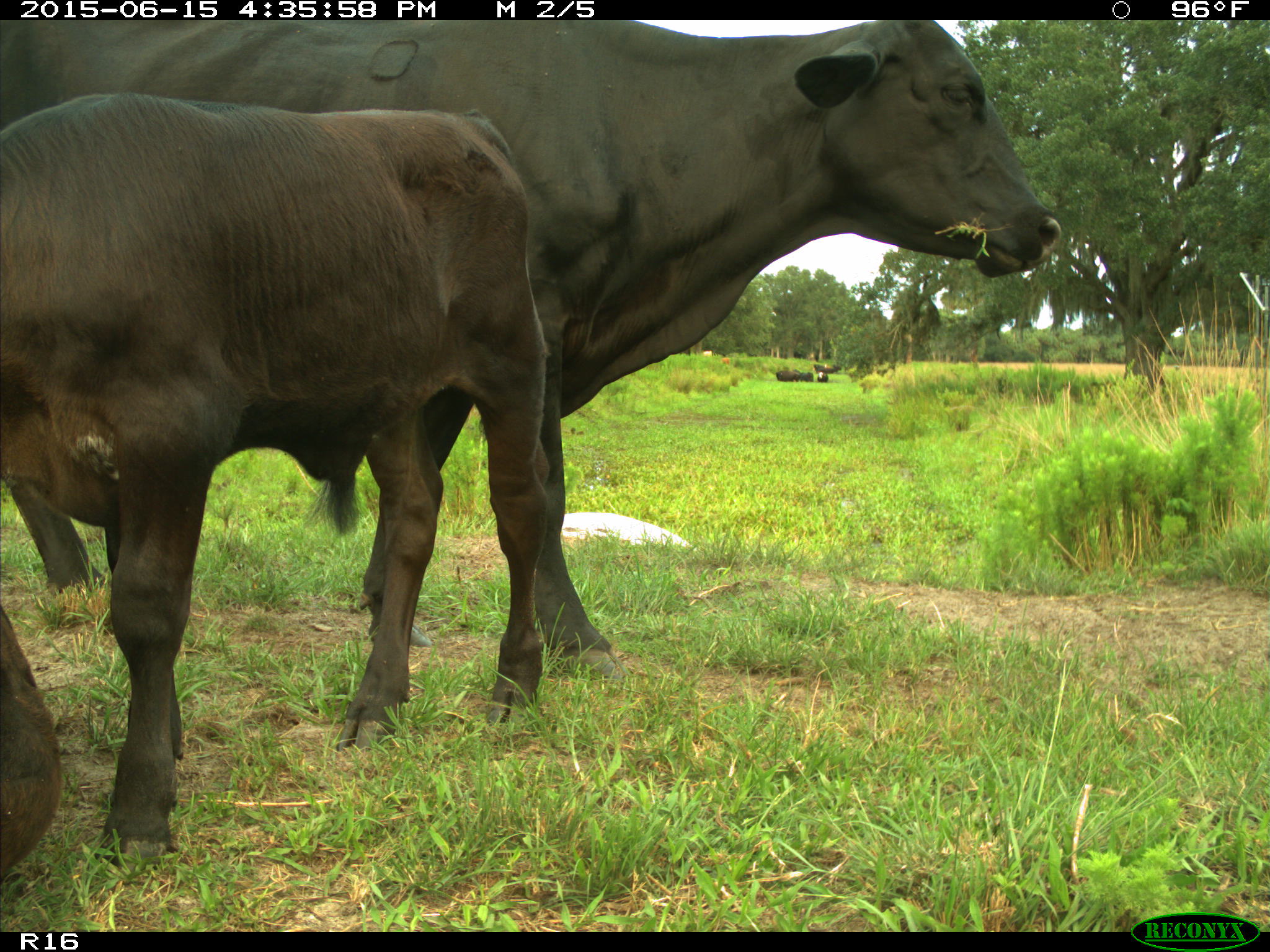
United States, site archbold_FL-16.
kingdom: Animalia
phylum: Chordata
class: Mammalia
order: Artiodactyla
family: Bovidae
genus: Bos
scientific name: Bos taurus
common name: domestic cow